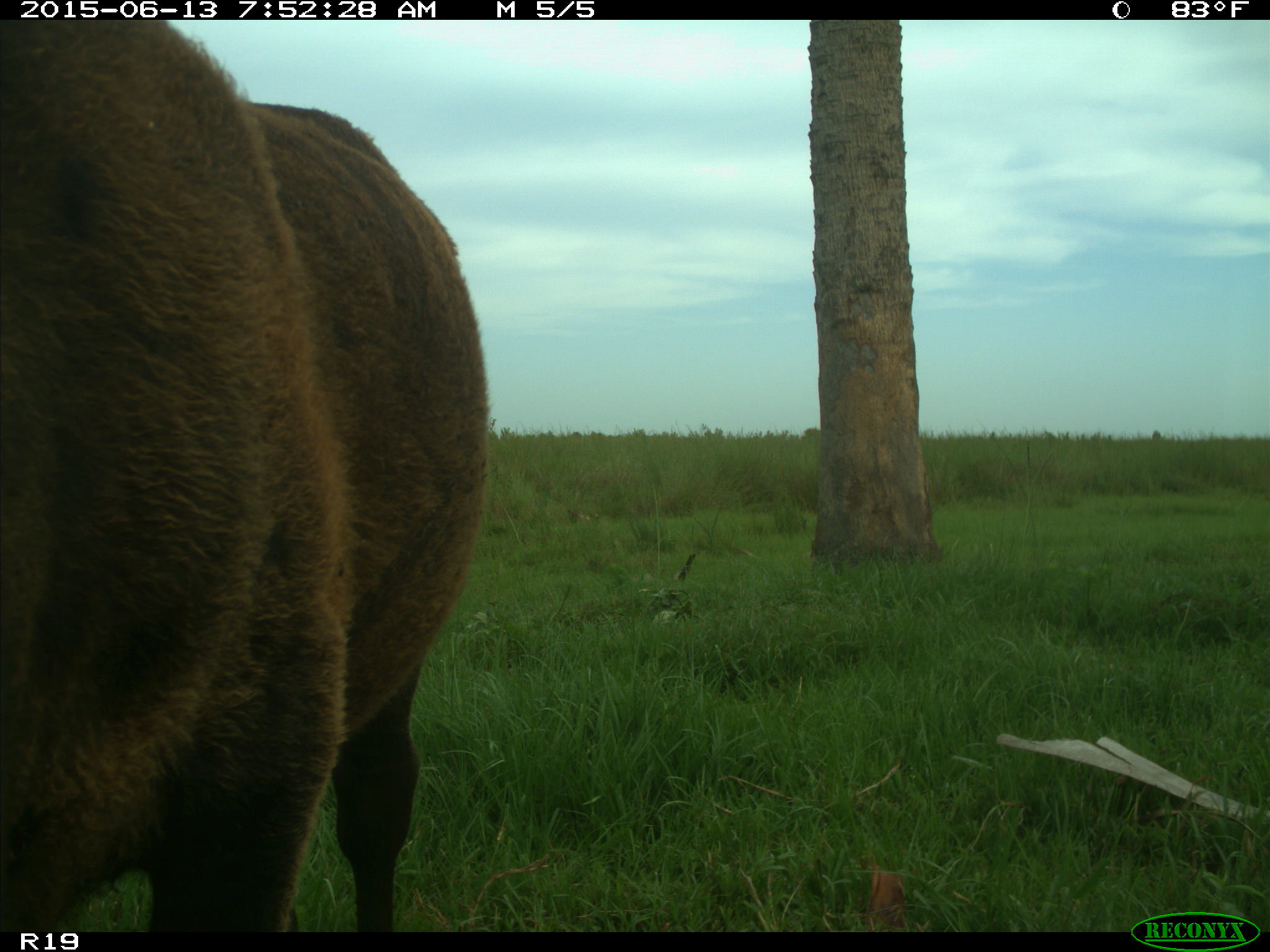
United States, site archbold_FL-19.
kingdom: Animalia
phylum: Chordata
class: Mammalia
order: Artiodactyla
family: Bovidae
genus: Bos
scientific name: Bos taurus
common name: domestic cow